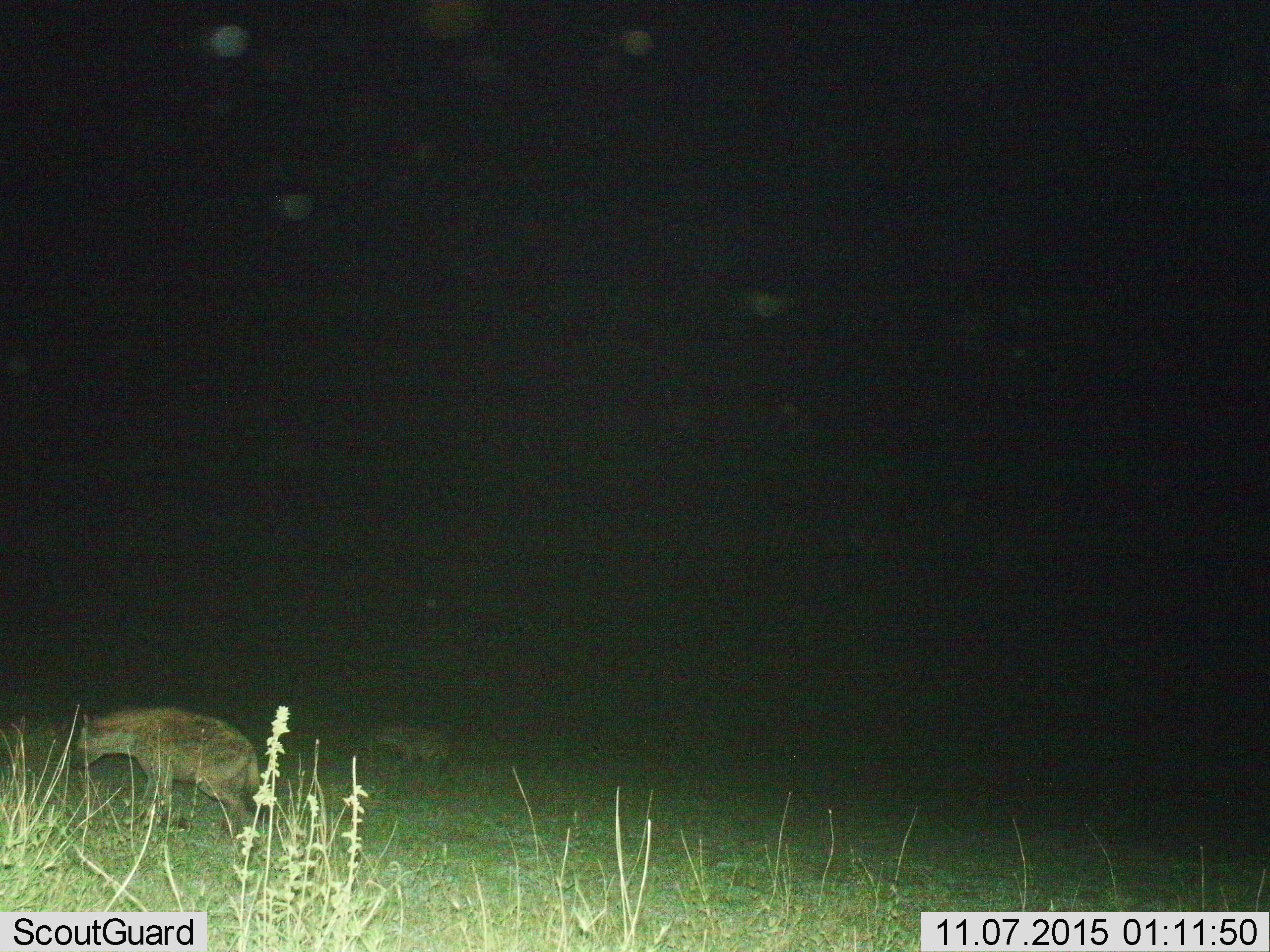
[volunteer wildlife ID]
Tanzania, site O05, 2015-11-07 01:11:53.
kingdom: Animalia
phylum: Chordata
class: Mammalia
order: Carnivora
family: Hyaenidae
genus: Crocuta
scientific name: Crocuta crocuta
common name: spotted hyena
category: hyenaspotted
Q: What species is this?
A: Hyenaspotted (spotted hyena) (Crocuta crocuta).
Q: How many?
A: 2.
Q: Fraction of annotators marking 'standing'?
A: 25%.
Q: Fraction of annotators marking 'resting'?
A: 0%.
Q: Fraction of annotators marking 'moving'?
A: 88%.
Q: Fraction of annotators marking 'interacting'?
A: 0%.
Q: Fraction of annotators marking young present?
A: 12%.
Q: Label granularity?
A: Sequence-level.